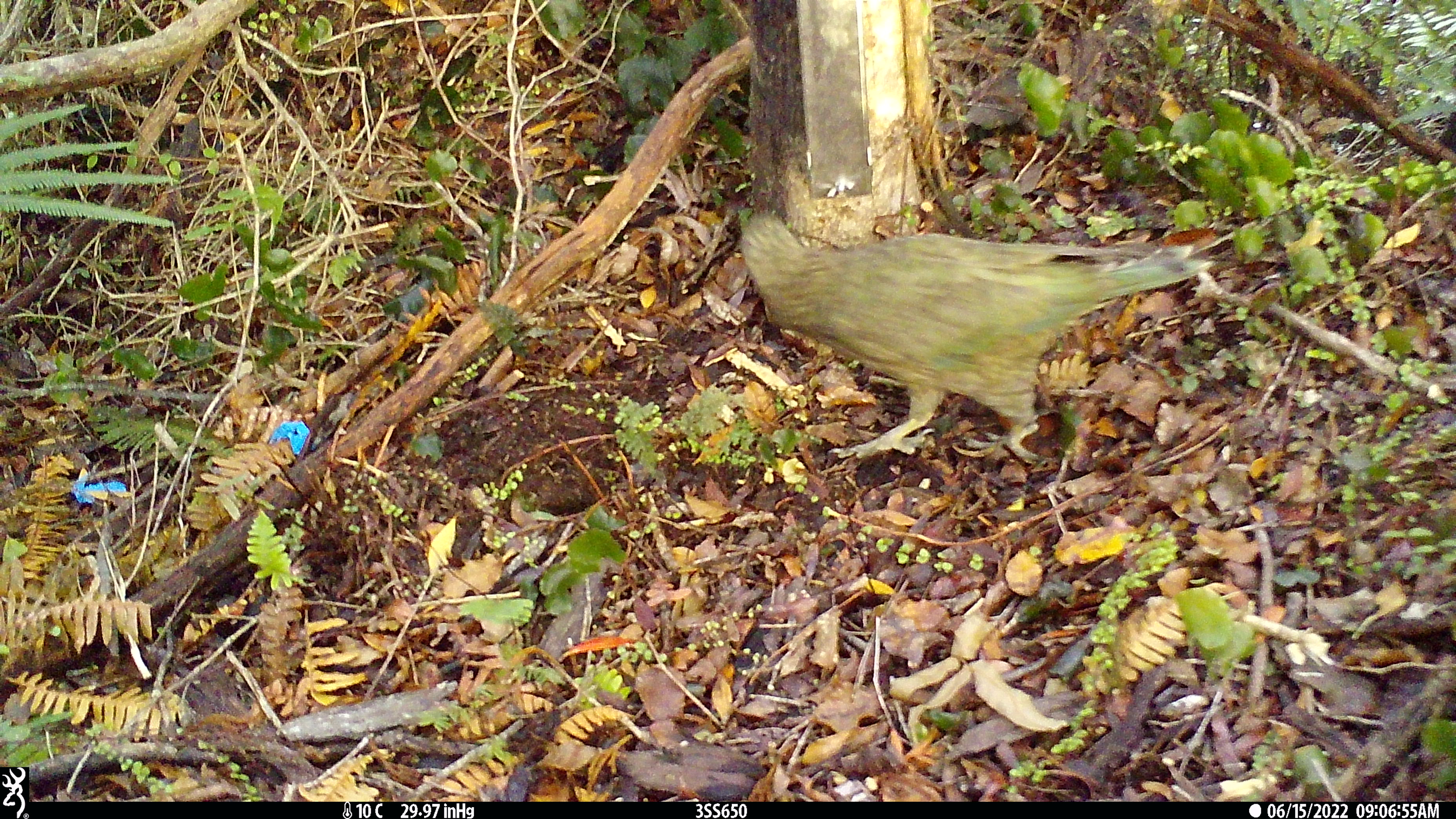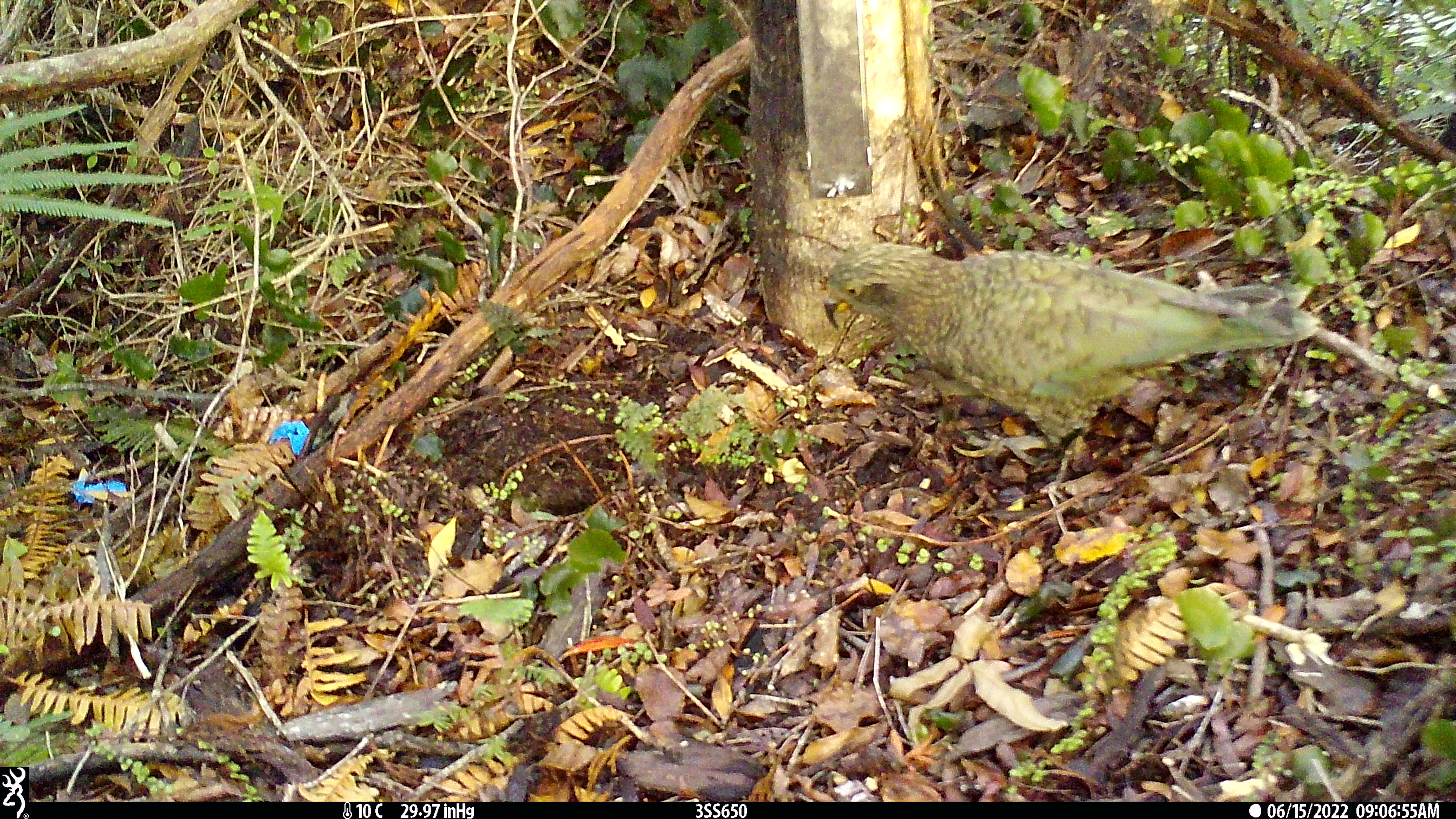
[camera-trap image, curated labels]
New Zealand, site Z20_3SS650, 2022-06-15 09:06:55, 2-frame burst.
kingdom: Animalia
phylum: Chordata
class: Aves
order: Psittaciformes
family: Strigopidae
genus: Nestor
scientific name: Nestor notabilis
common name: kea